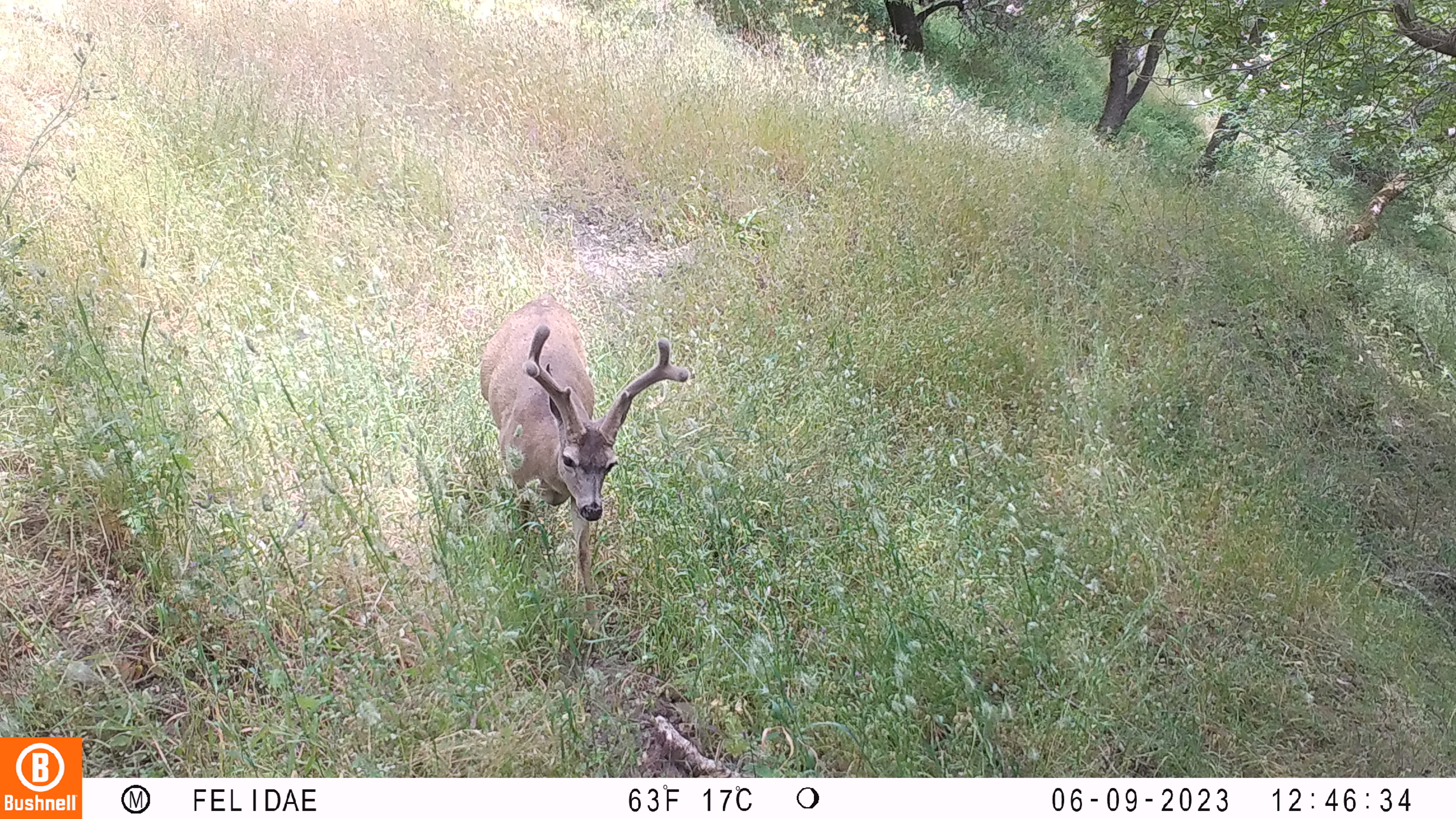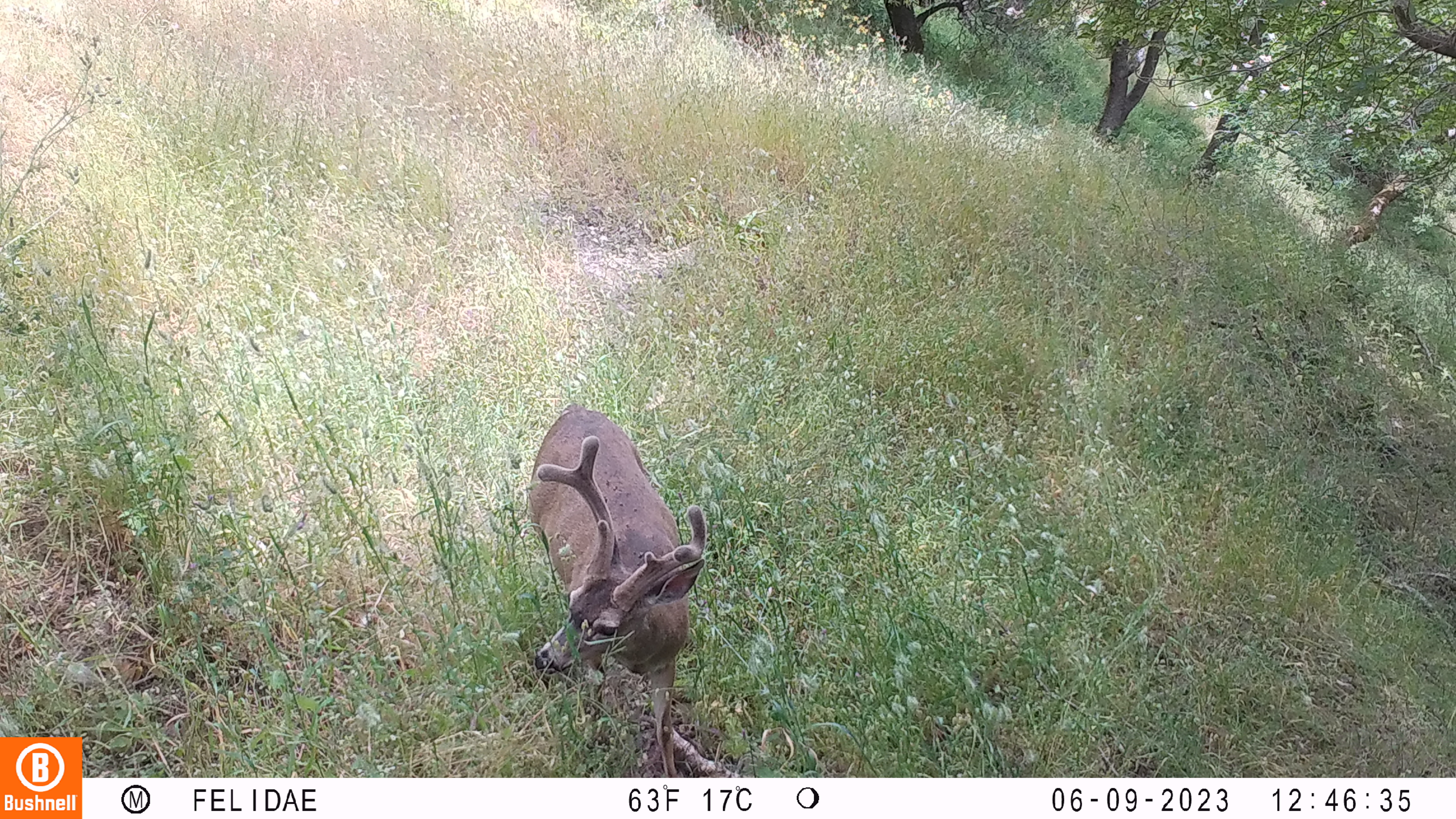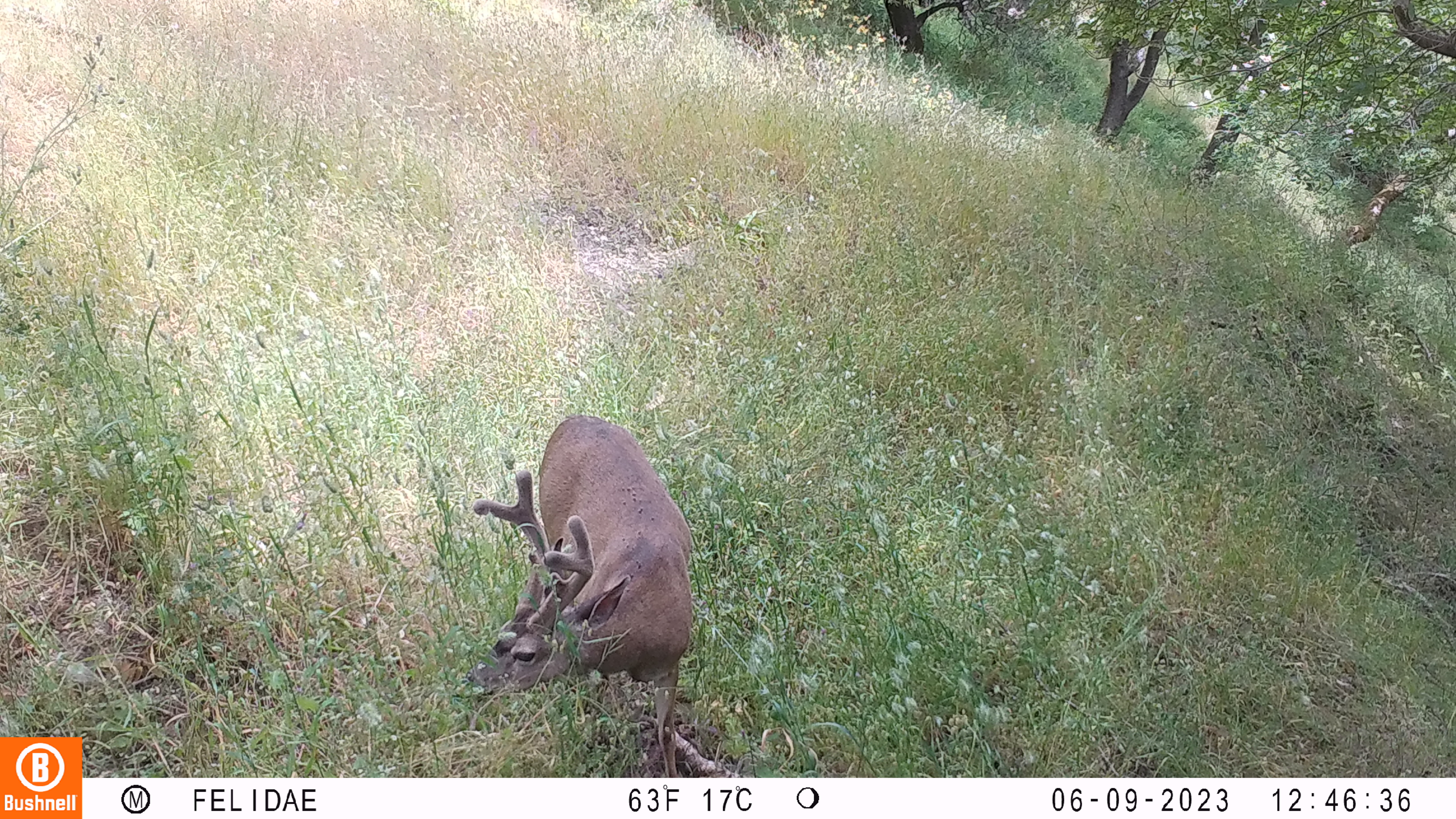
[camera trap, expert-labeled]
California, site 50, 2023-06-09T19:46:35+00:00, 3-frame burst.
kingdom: Animalia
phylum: Chordata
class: Mammalia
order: Artiodactyla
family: Cervidae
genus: Odocoileus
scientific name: Odocoileus hemionus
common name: mule deer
Mule deer (Odocoileus hemionus).